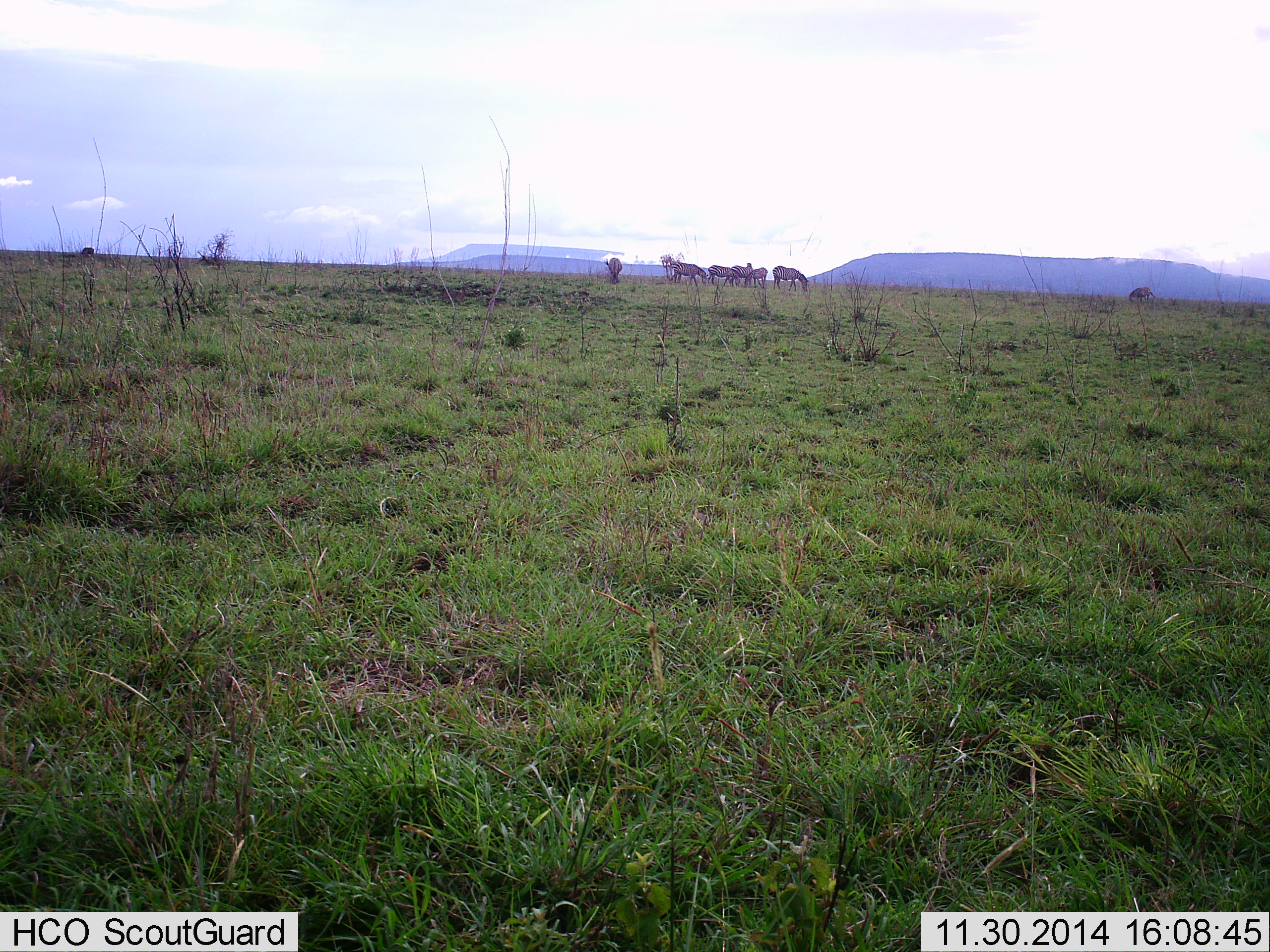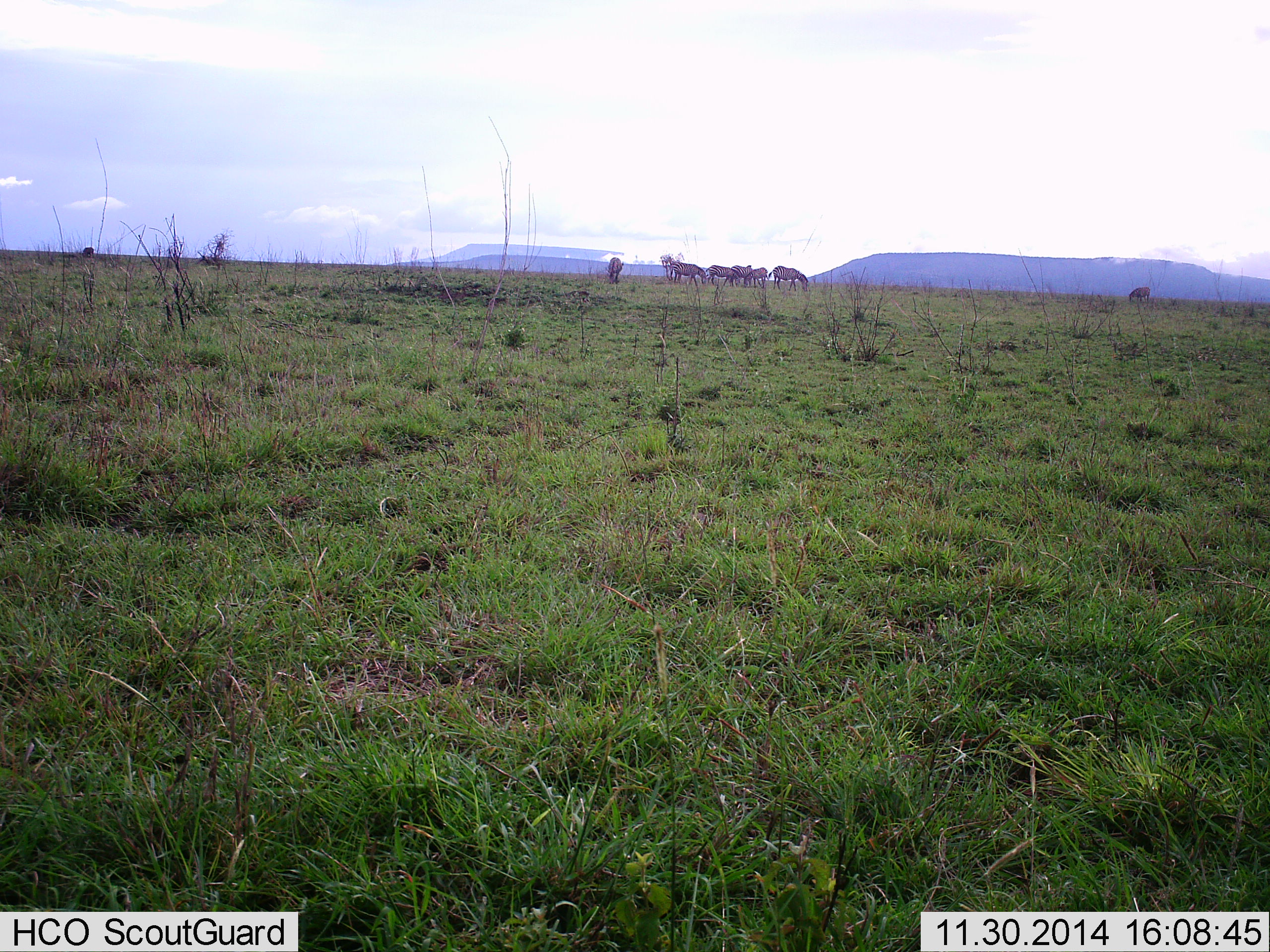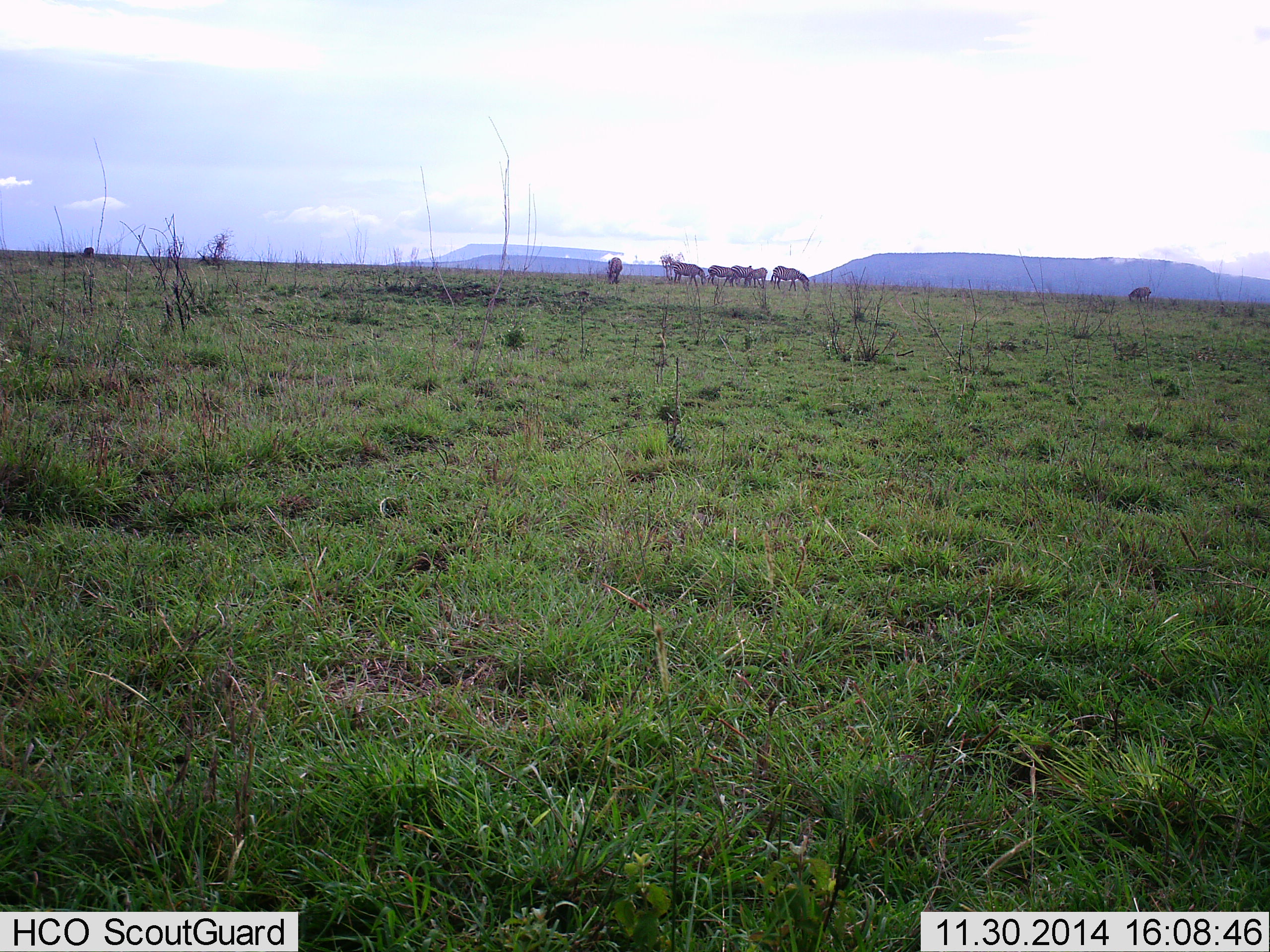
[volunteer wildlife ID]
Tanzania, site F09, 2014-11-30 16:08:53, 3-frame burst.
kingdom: Animalia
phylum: Chordata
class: Mammalia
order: Perissodactyla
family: Equidae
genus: Equus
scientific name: Equus quagga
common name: plains zebra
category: zebra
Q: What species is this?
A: Zebra (plains zebra) (Equus quagga).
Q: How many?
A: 8.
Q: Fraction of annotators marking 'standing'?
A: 70%.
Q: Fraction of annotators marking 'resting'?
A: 0%.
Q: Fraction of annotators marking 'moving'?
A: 10%.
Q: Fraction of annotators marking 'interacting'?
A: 0%.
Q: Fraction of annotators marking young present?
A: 0%.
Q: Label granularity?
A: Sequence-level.